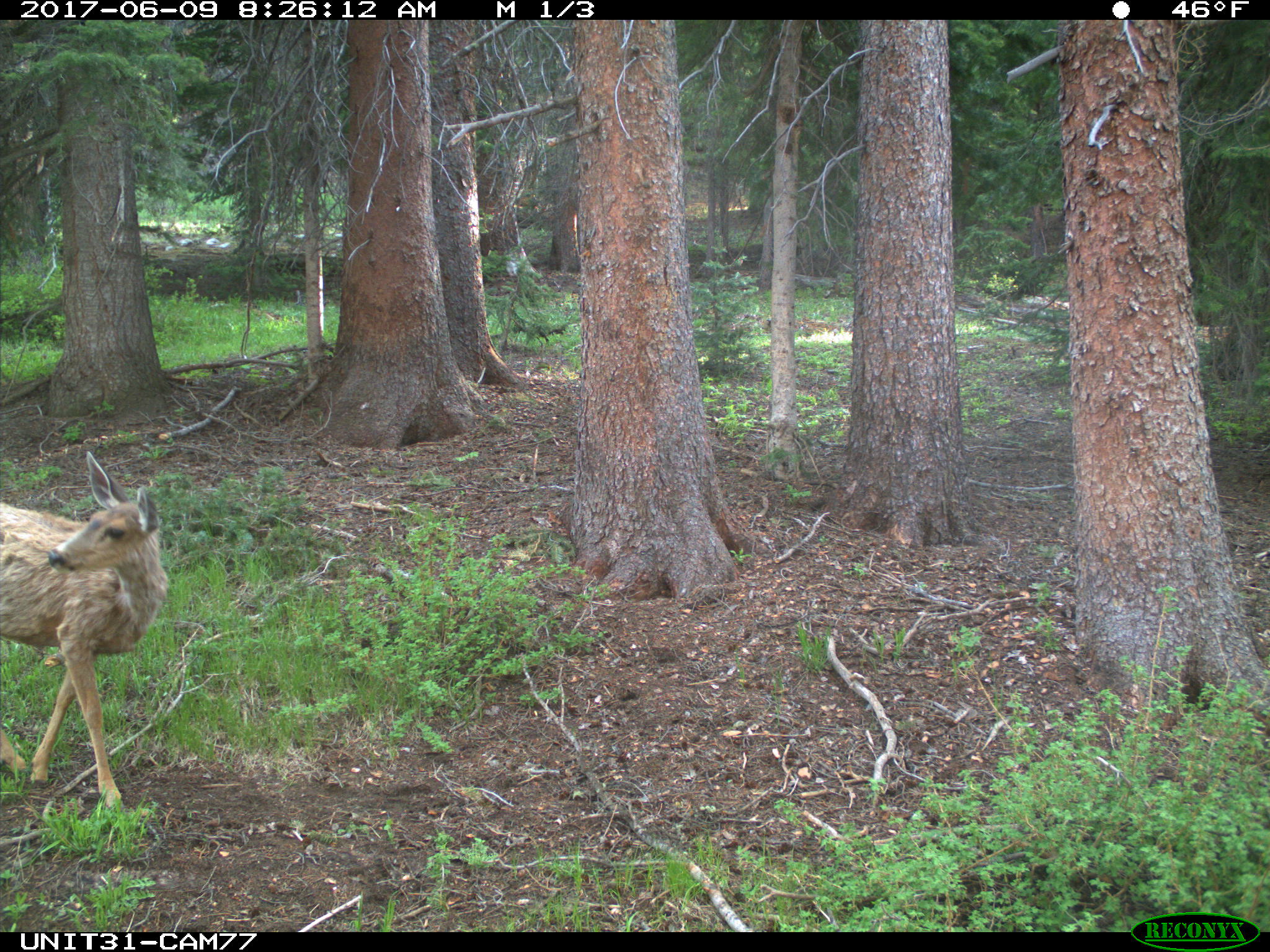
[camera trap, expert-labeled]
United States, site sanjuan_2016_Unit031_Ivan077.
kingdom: Animalia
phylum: Chordata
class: Mammalia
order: Artiodactyla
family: Cervidae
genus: Odocoileus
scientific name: Odocoileus hemionus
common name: mule deer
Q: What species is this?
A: Odocoileus hemionus (mule deer).